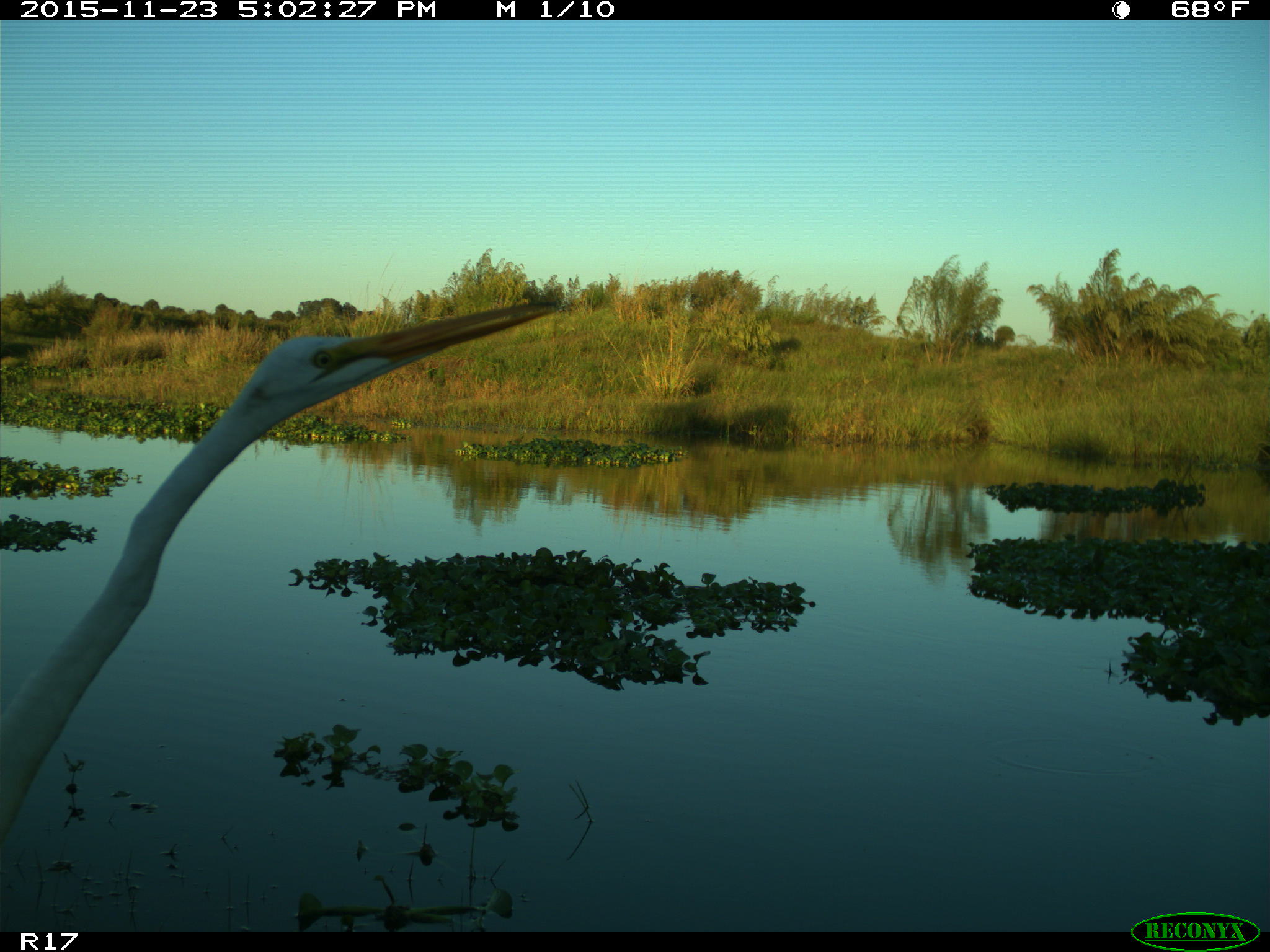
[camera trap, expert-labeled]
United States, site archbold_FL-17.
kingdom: Animalia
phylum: Chordata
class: Aves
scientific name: Aves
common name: birds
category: unidentified bird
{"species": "unidentified bird (birds) (Aves)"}